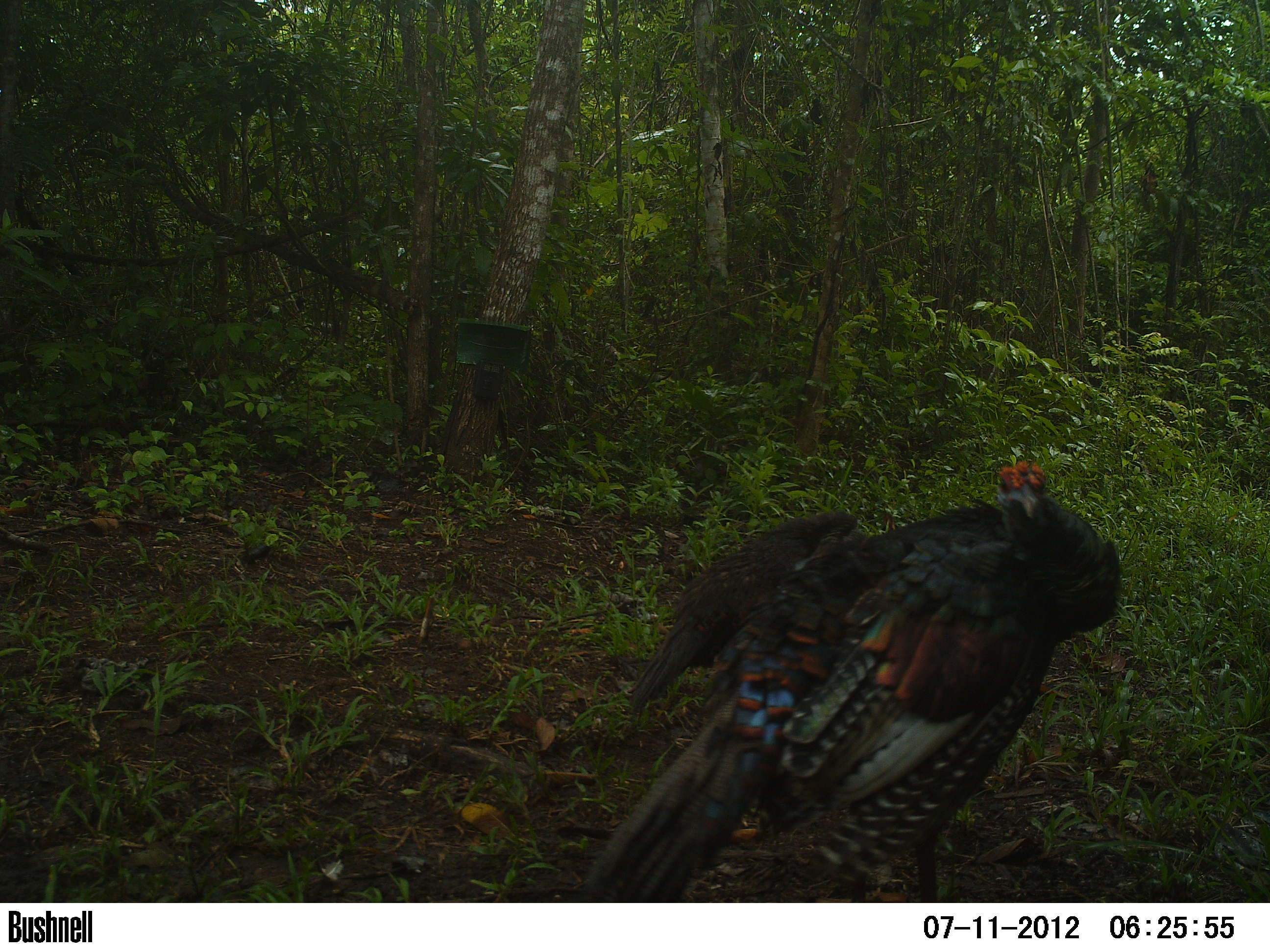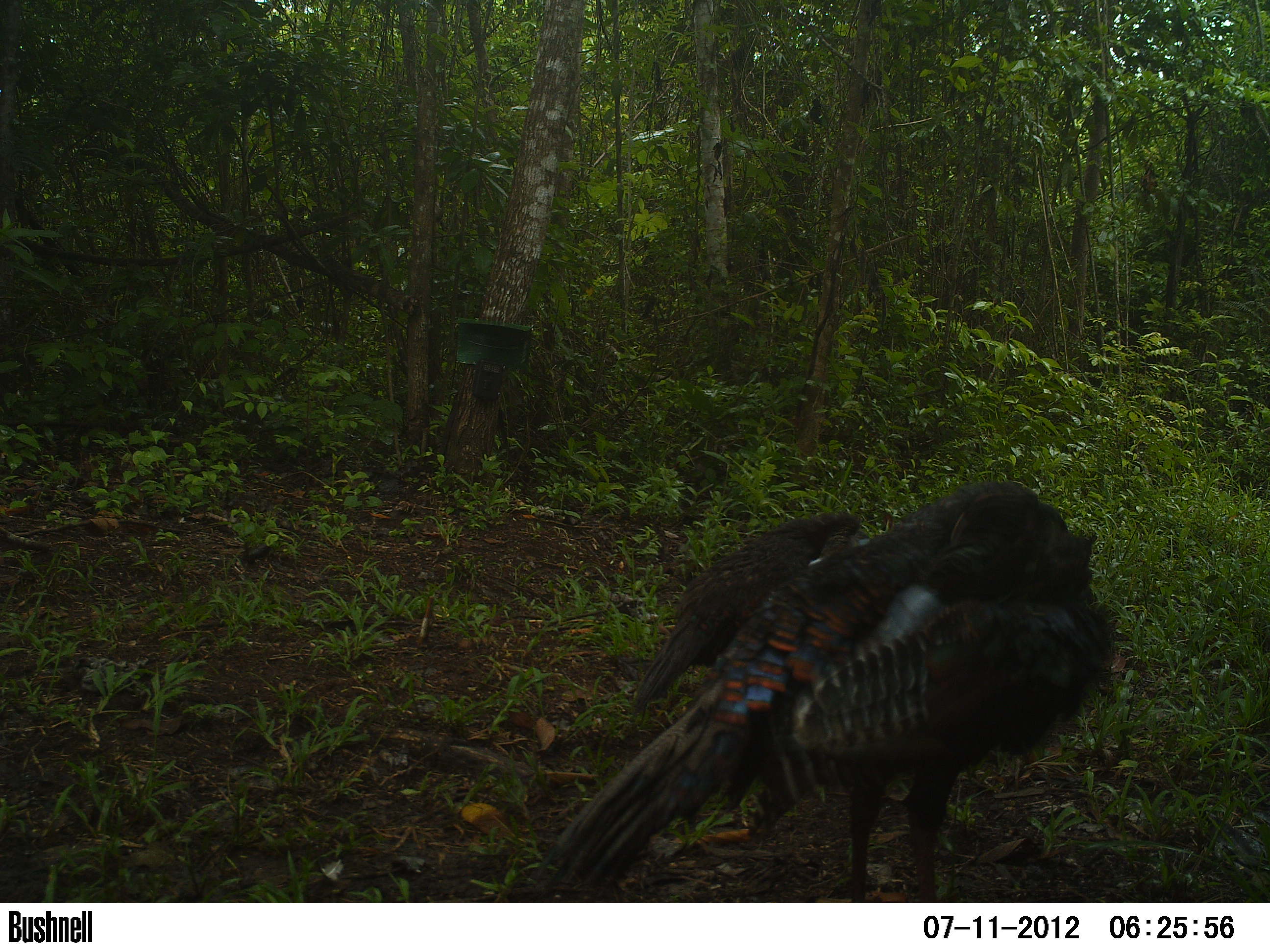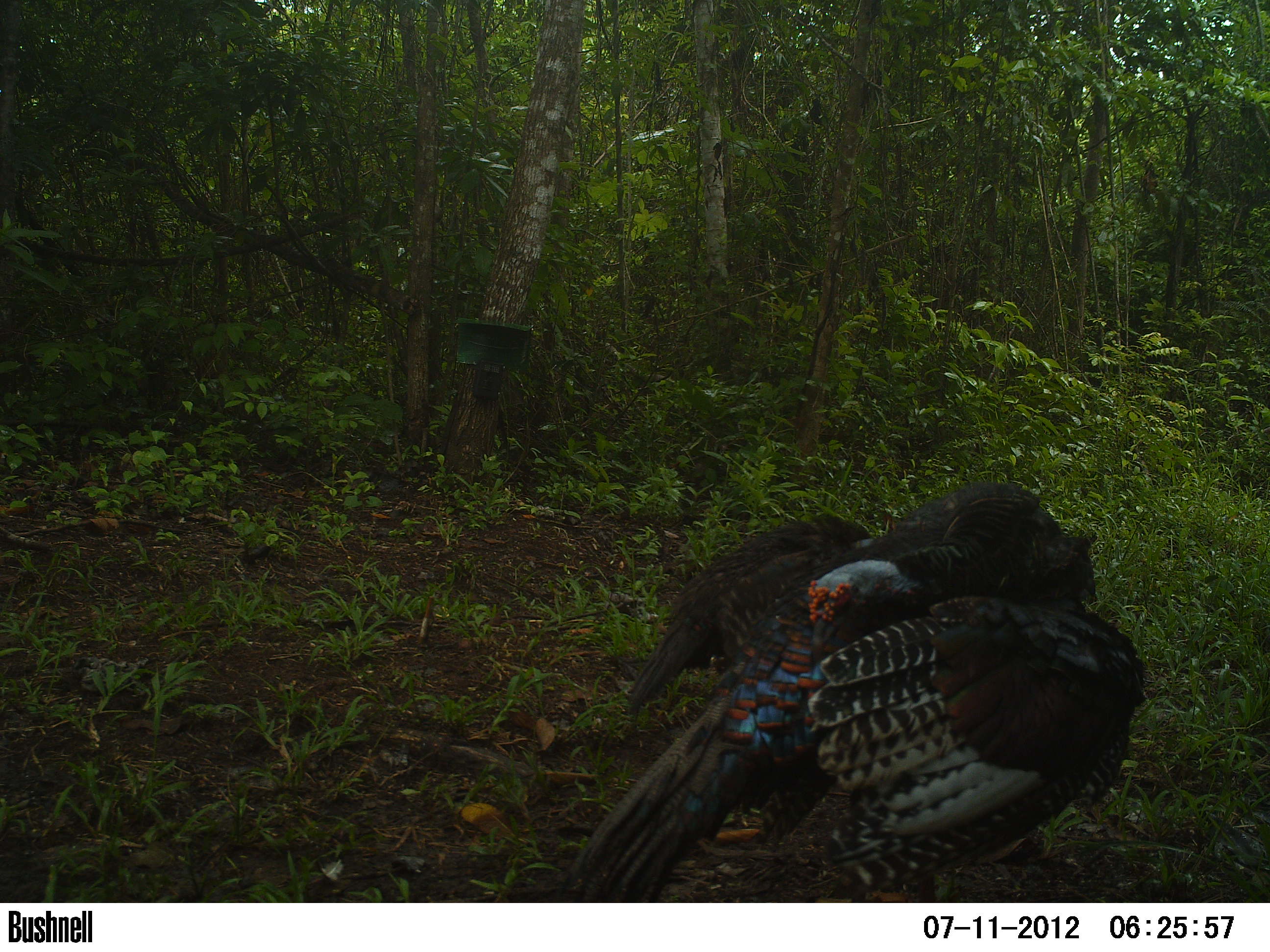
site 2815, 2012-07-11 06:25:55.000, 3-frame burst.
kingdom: Animalia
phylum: Chordata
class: Aves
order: Galliformes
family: Phasianidae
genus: Meleagris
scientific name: Meleagris ocellata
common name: ocellated turkey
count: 2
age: adult